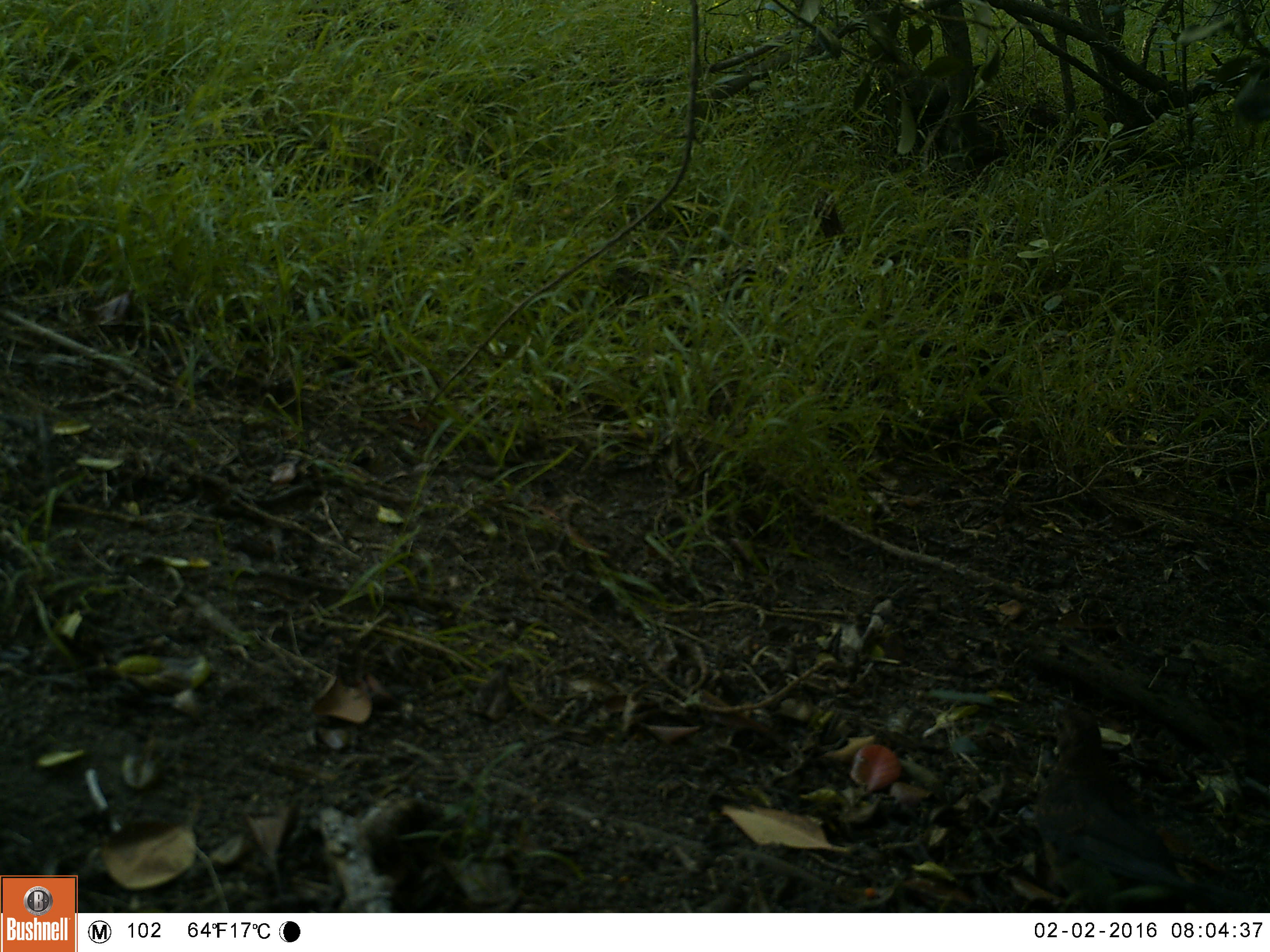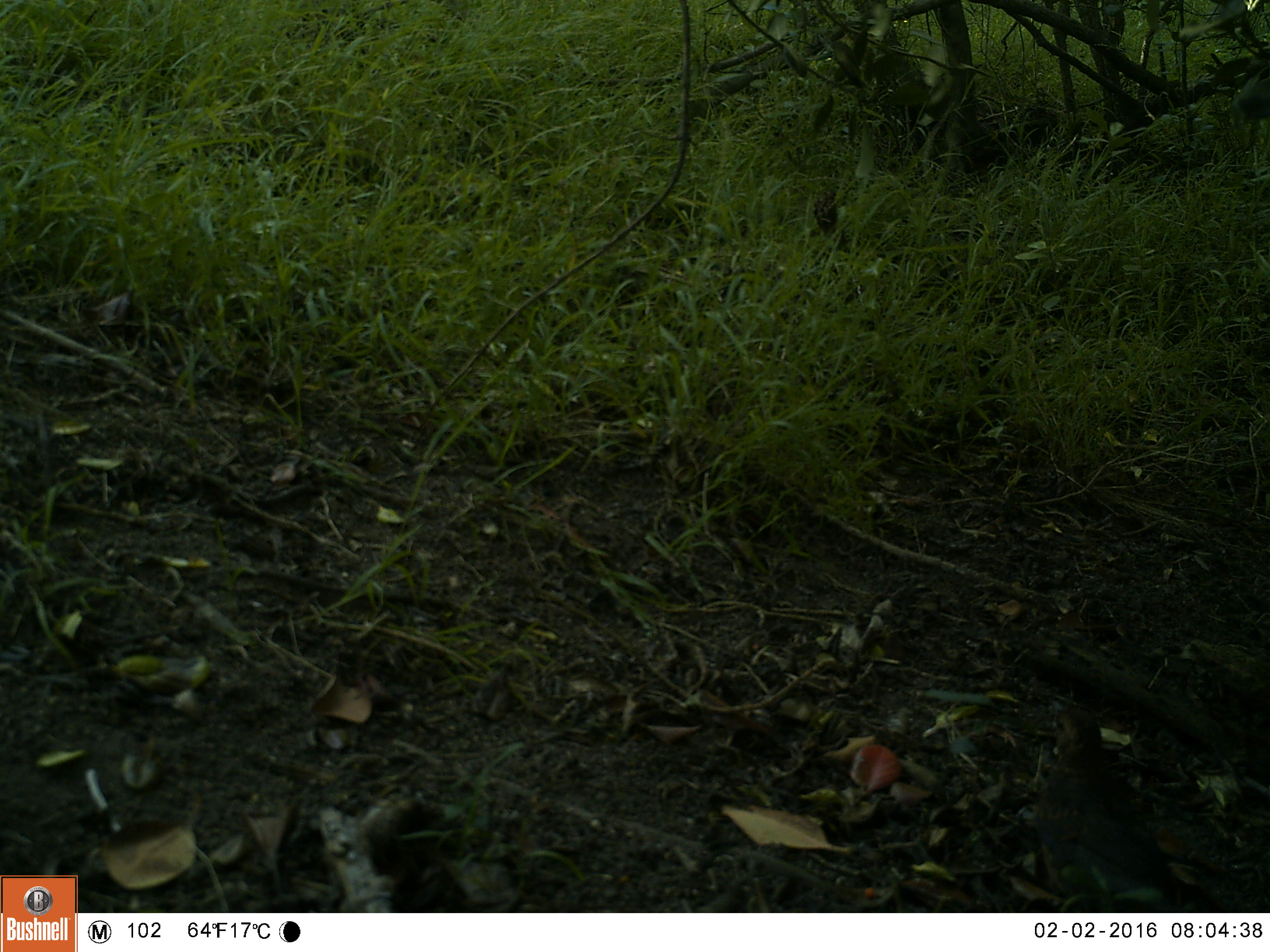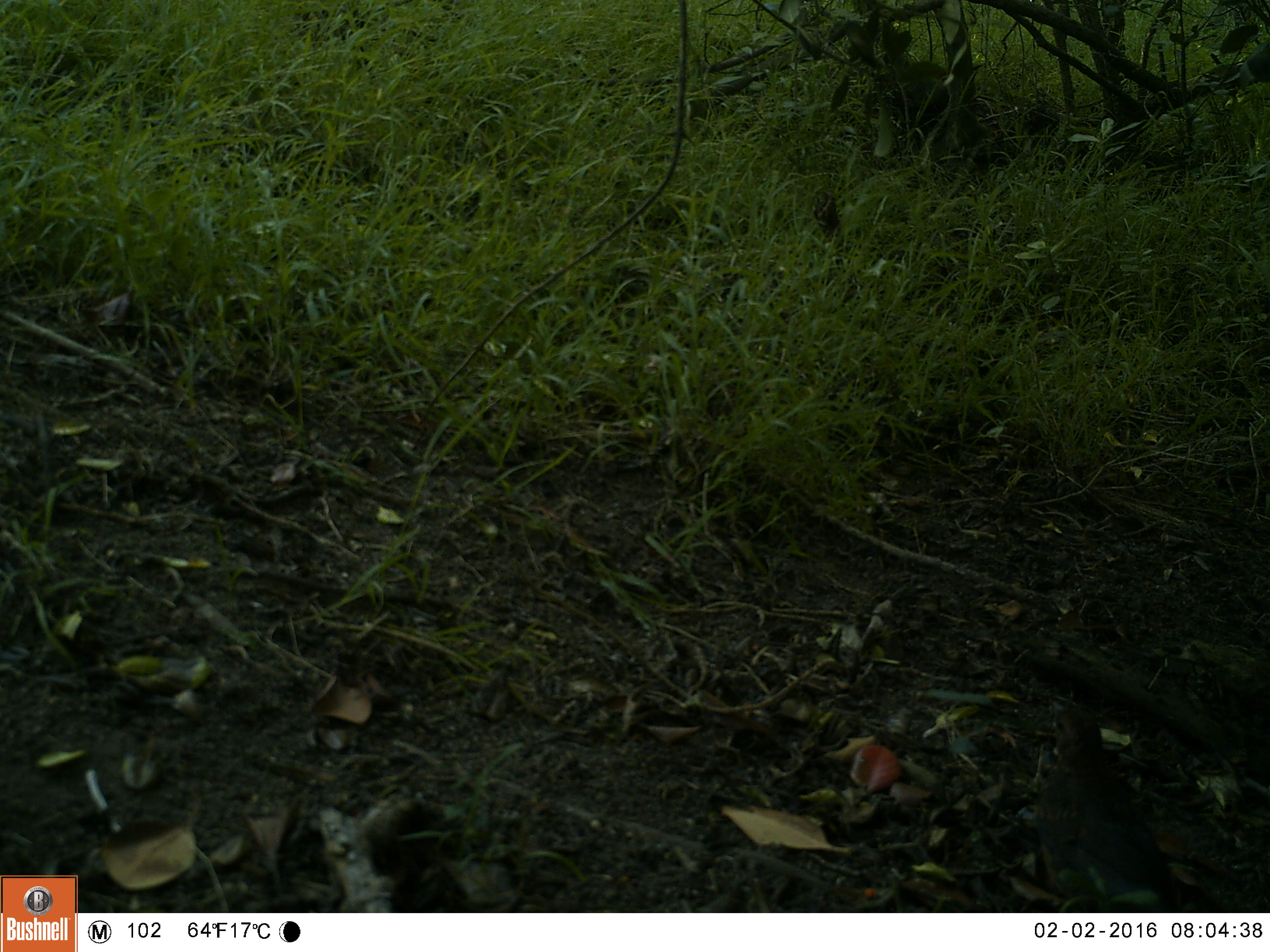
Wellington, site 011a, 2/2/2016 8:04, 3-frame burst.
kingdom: Animalia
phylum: Chordata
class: Aves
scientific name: Aves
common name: bird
Bird (Aves).